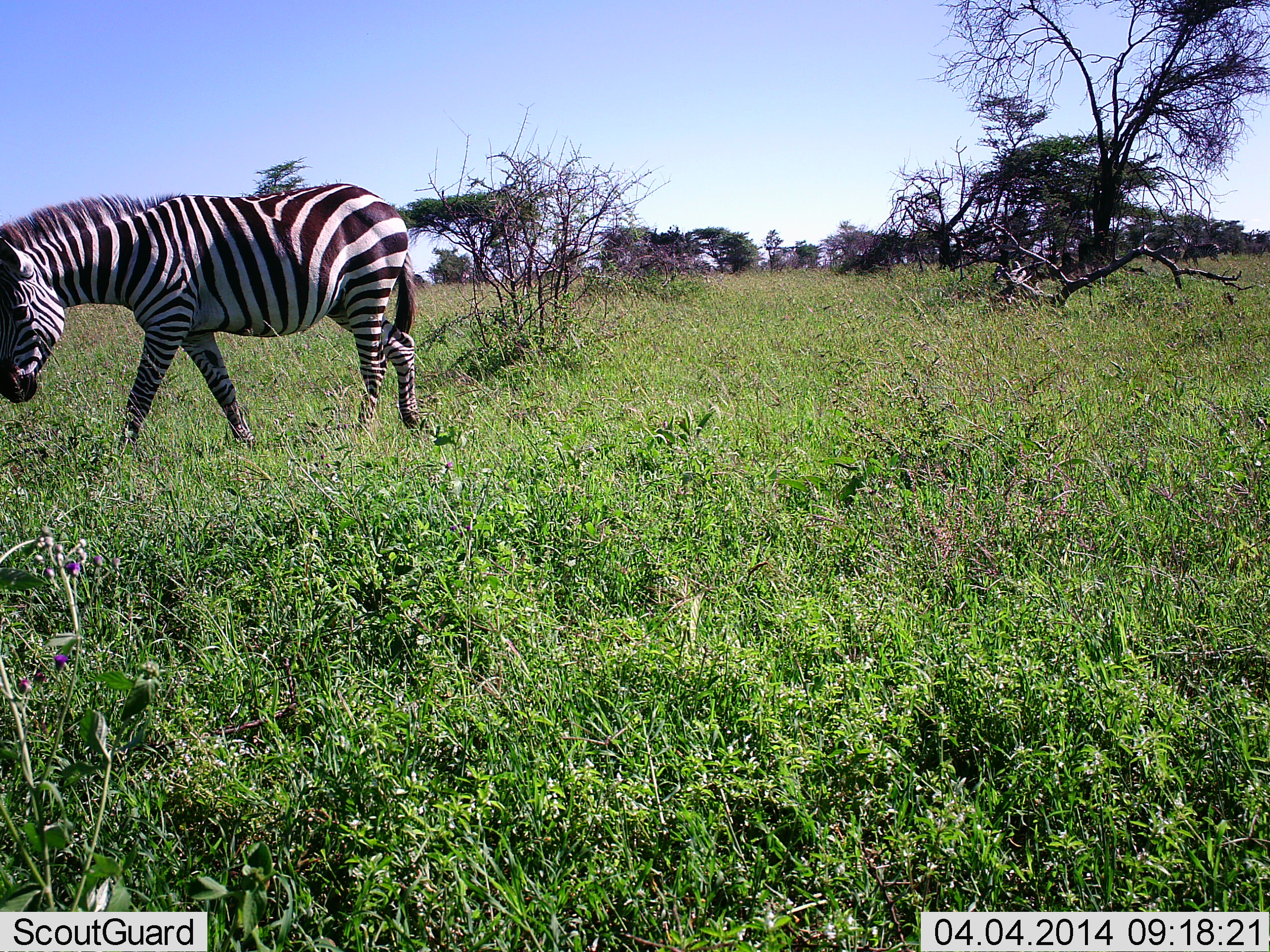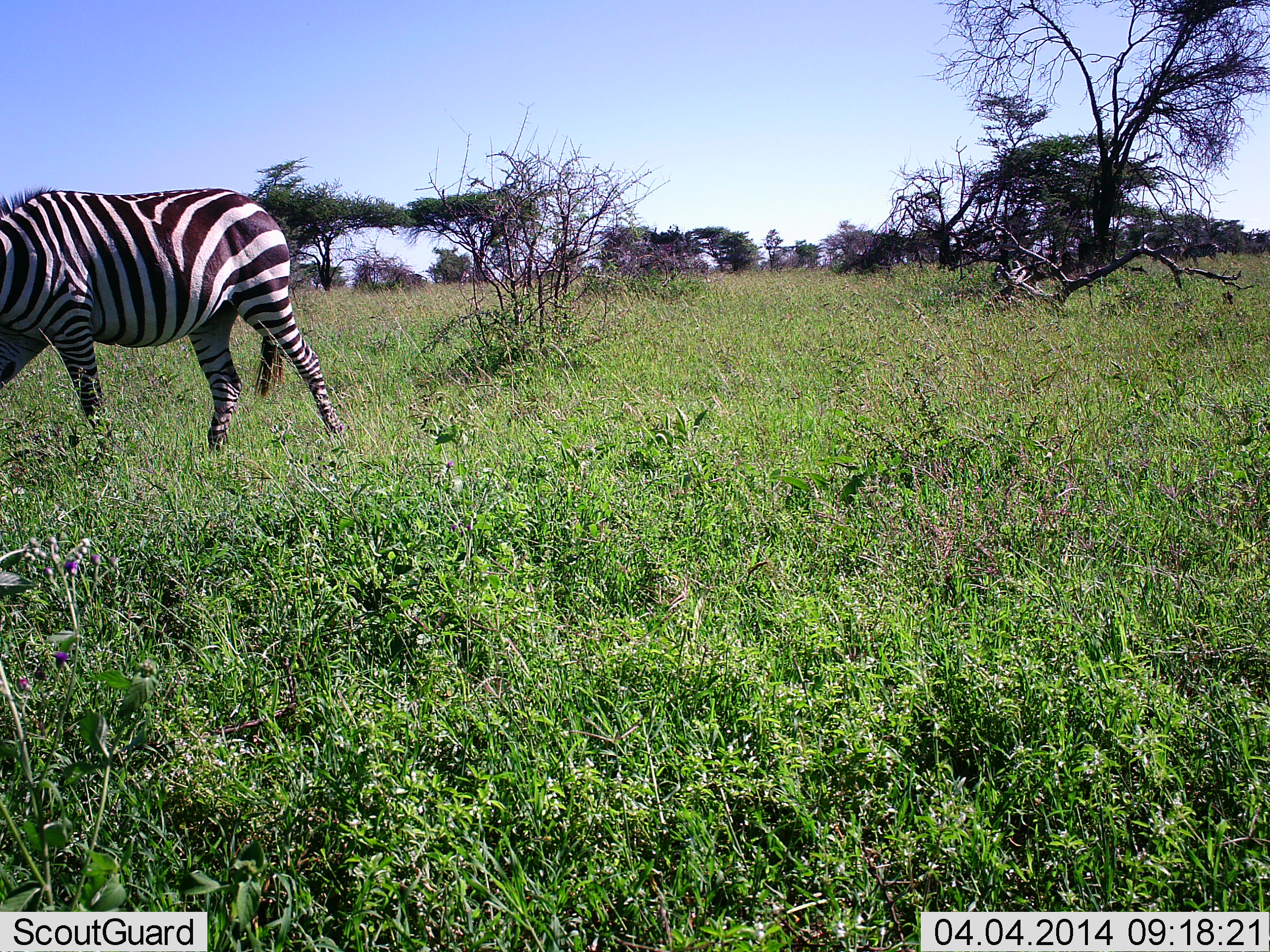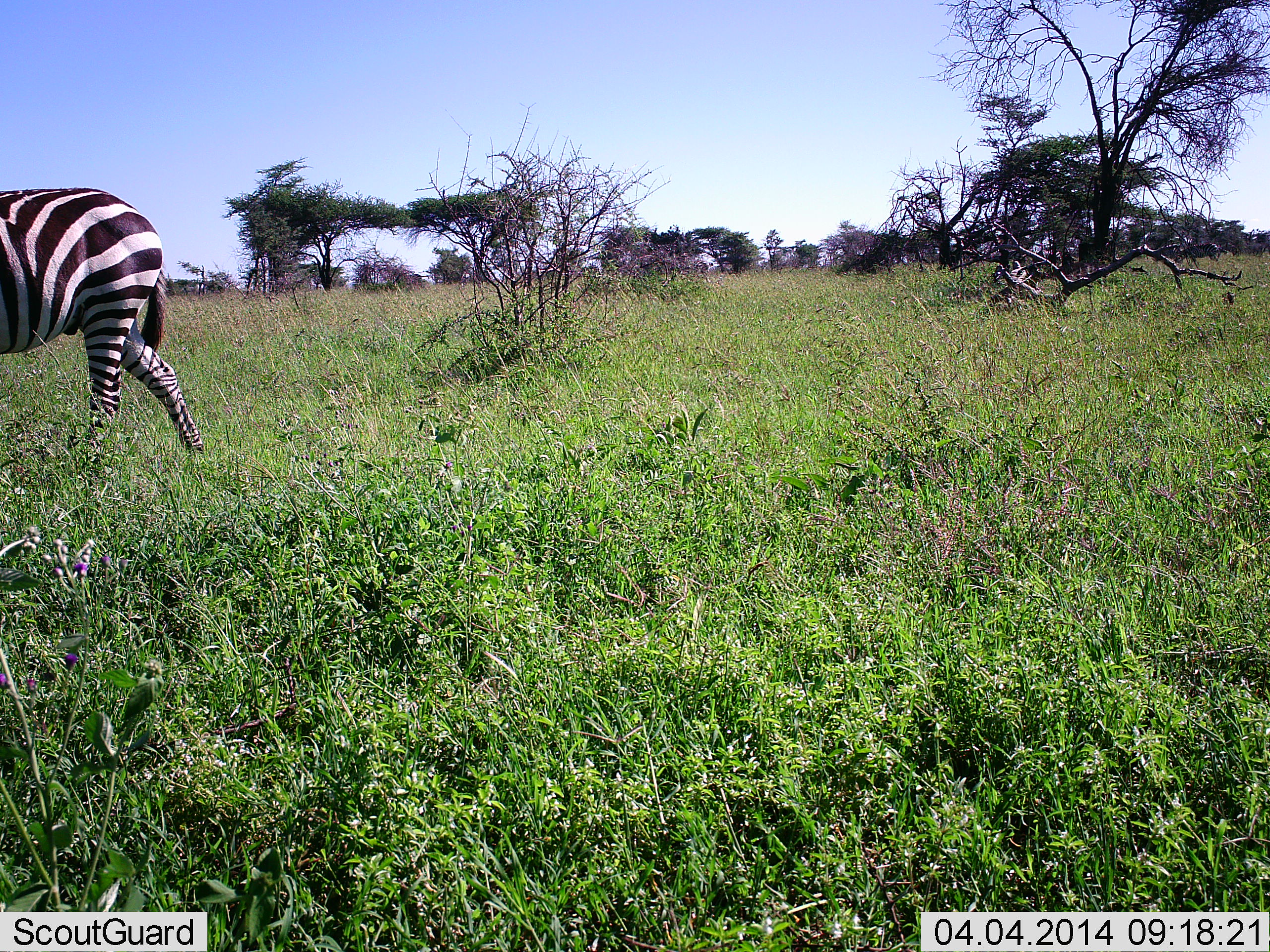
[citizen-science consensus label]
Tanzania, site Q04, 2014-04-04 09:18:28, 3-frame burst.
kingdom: Animalia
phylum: Chordata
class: Mammalia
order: Perissodactyla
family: Equidae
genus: Equus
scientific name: Equus quagga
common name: plains zebra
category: zebra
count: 1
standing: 10%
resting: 0%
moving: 80%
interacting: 0%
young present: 0%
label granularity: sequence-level